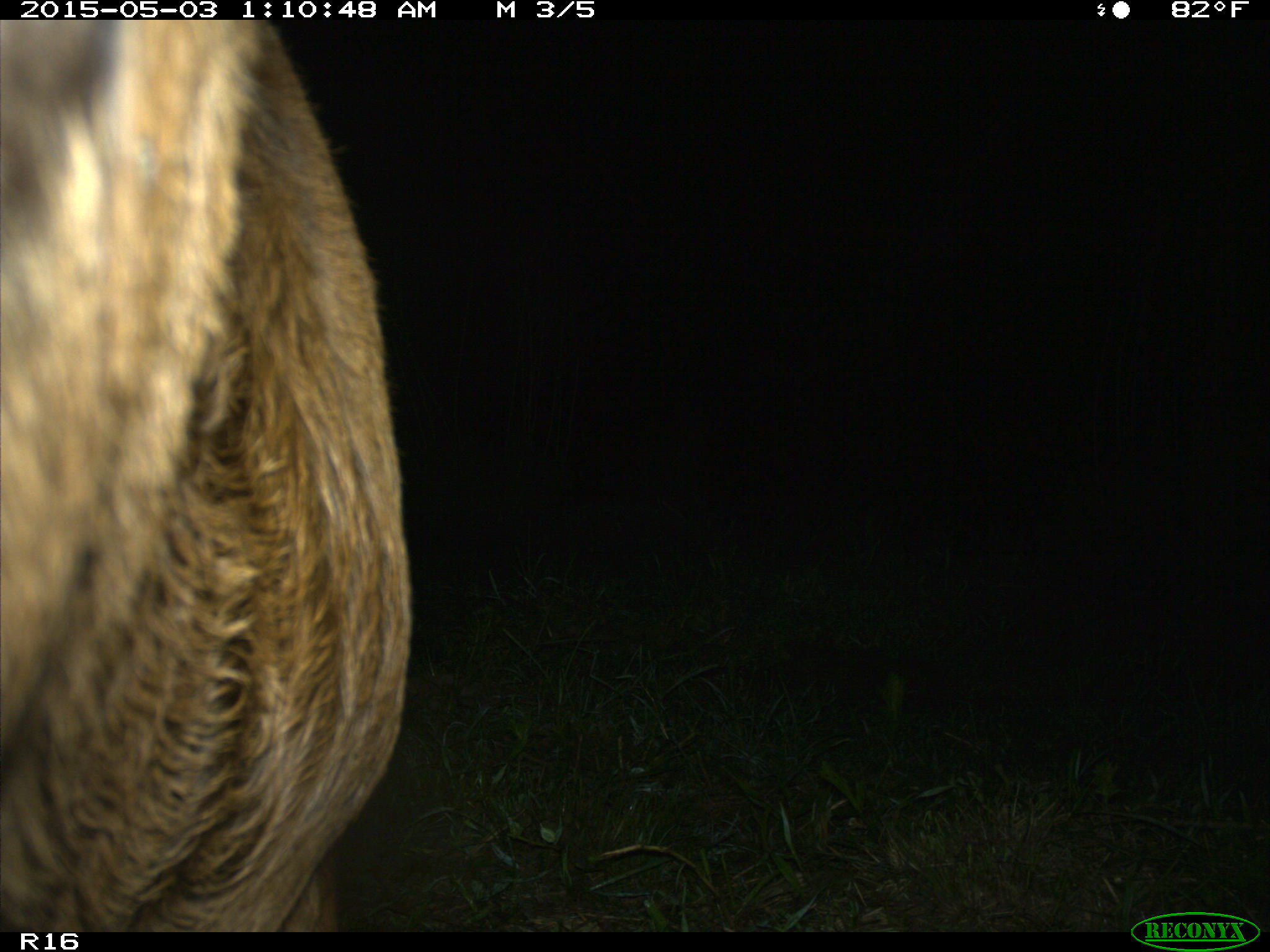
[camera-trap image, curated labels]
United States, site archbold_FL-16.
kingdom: Animalia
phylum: Chordata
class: Mammalia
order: Artiodactyla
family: Bovidae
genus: Bos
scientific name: Bos taurus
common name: domestic cow